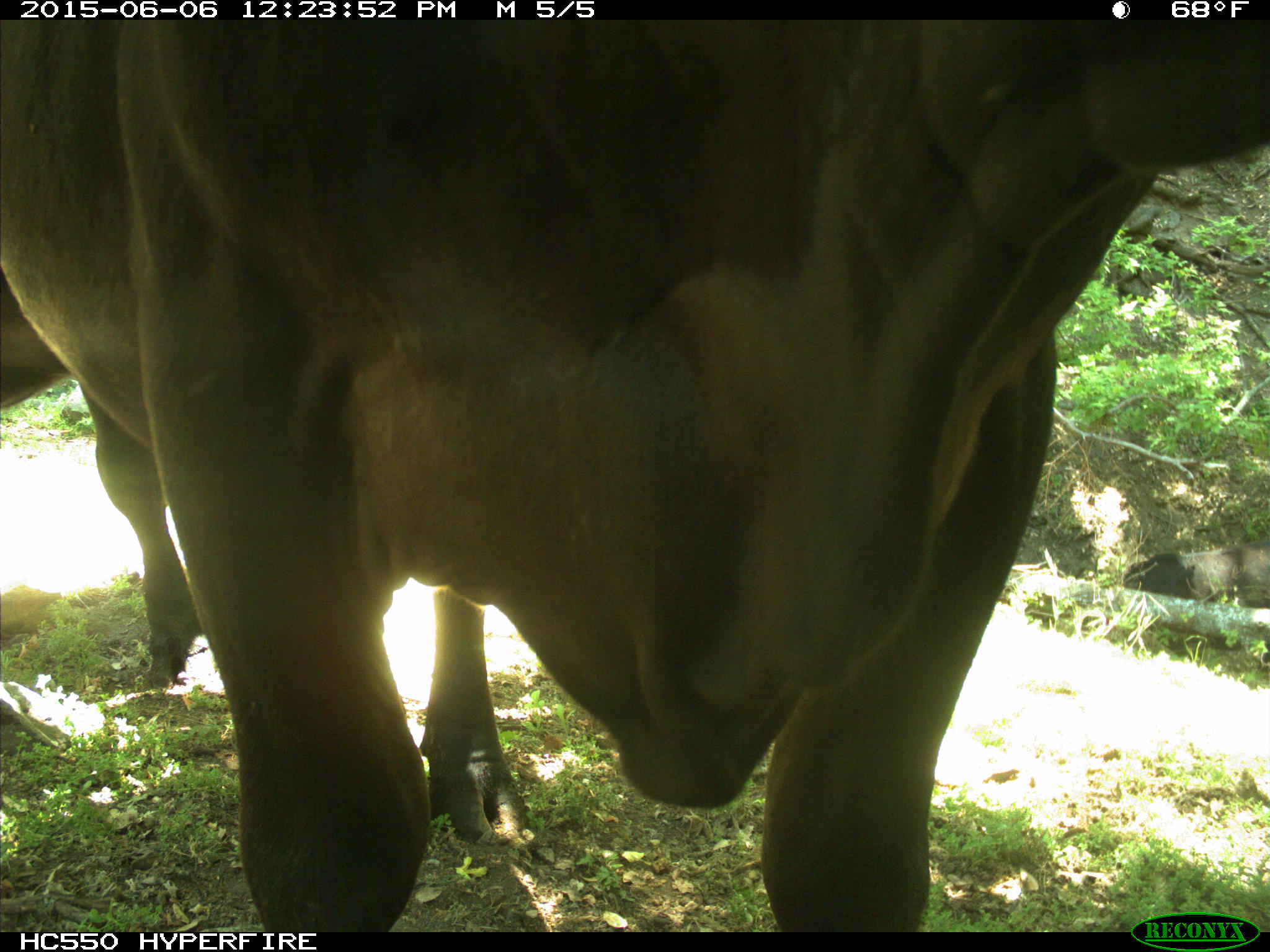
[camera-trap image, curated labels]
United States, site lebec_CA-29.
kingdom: Animalia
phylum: Chordata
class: Mammalia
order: Artiodactyla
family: Bovidae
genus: Bos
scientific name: Bos taurus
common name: domestic cow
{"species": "Bos taurus (domestic cow)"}